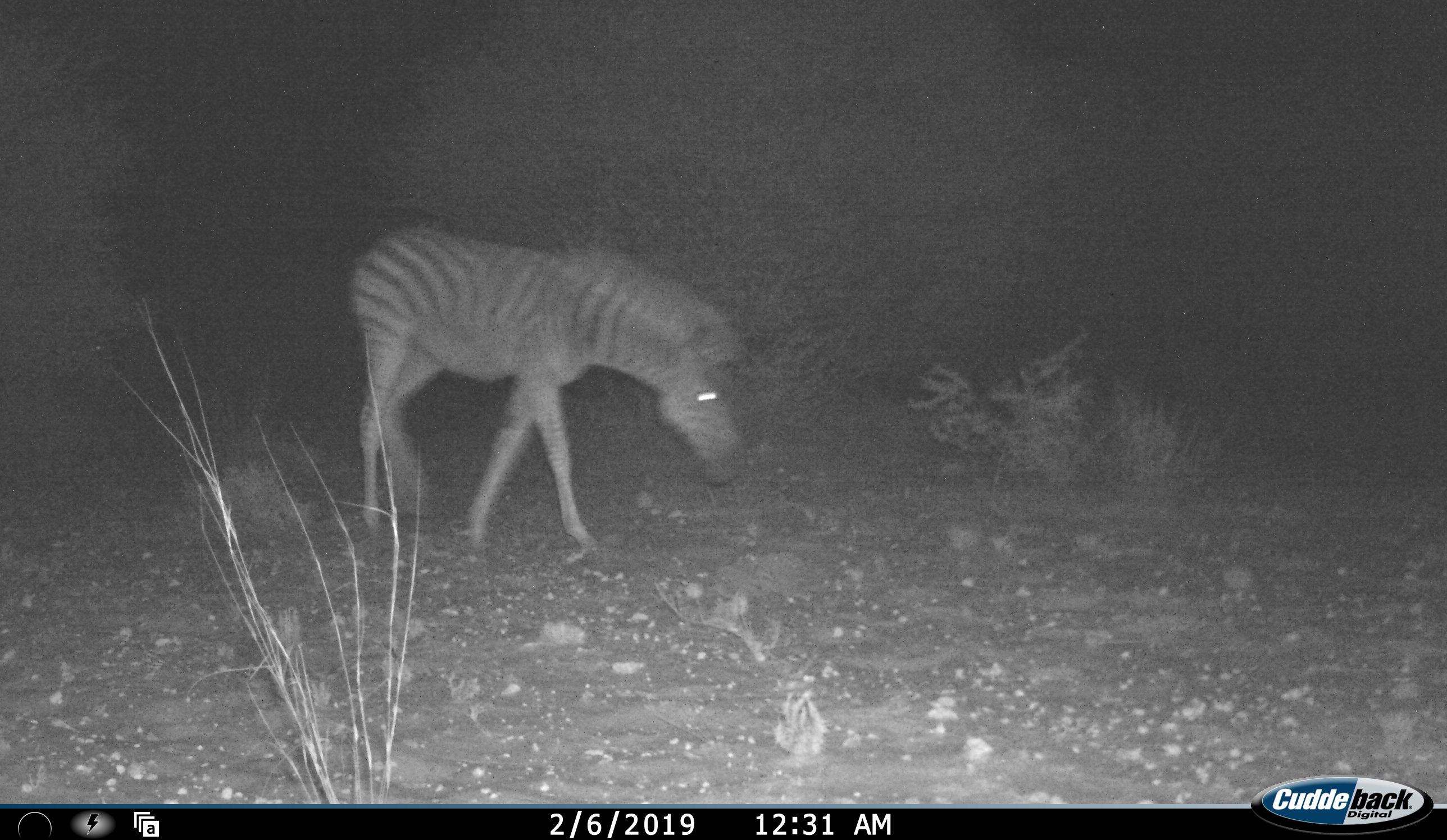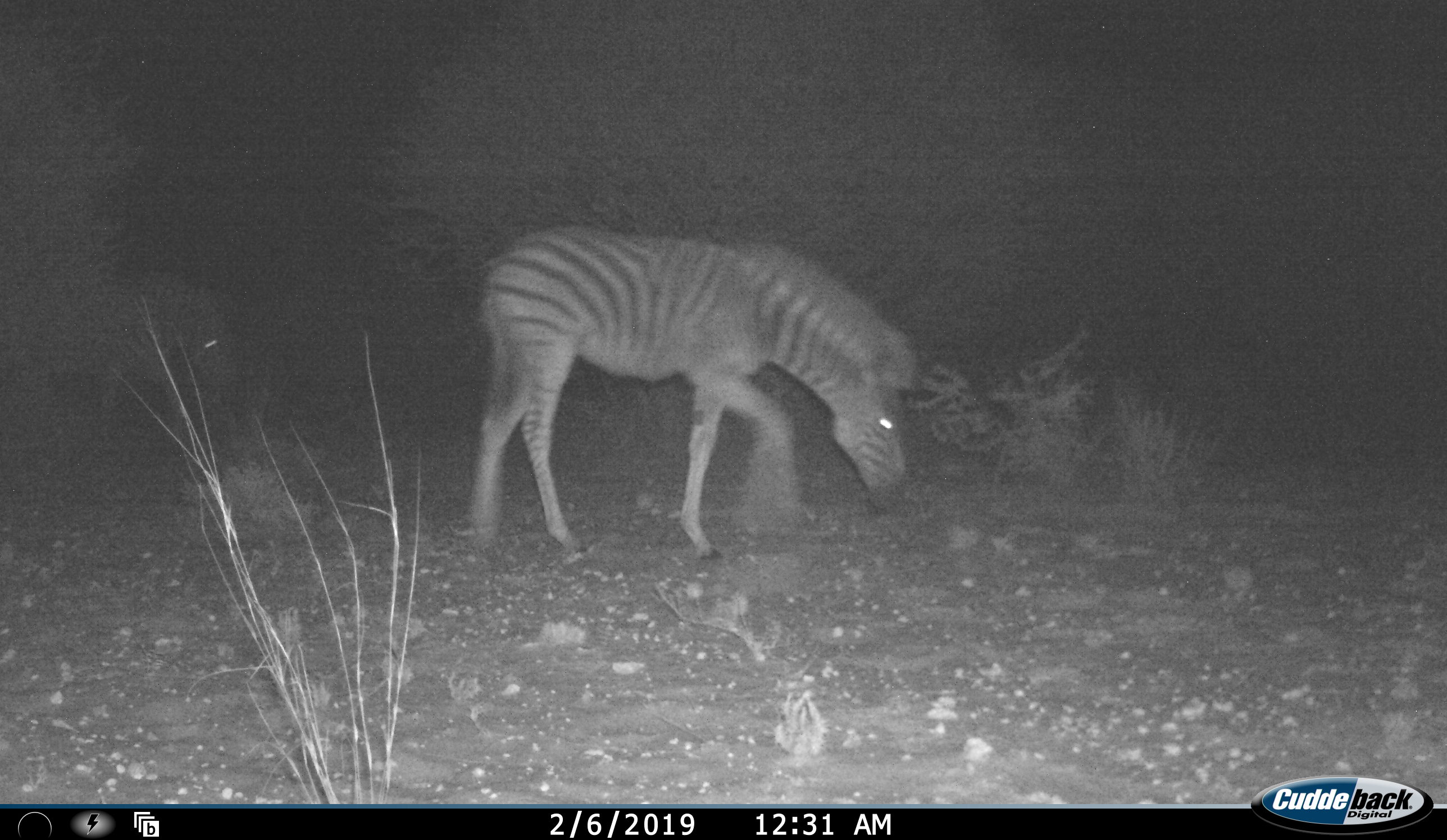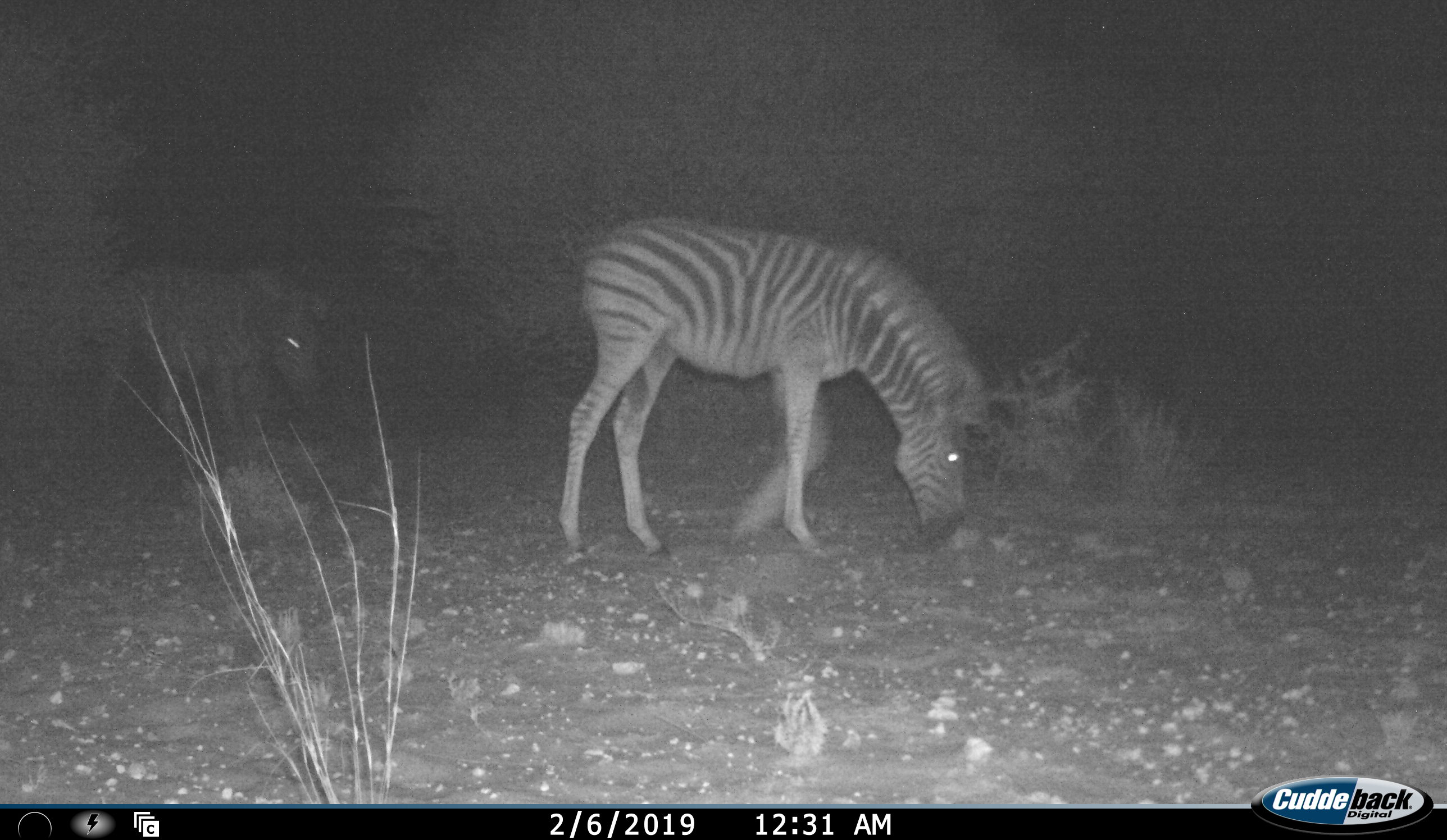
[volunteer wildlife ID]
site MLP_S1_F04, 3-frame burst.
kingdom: Animalia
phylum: Chordata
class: Mammalia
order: Perissodactyla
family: Equidae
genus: Equus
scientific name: Equus quagga burchellii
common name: burchell's zebra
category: zebraburchells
Zebraburchells (burchell's zebra) (Equus quagga burchellii), count 2. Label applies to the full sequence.